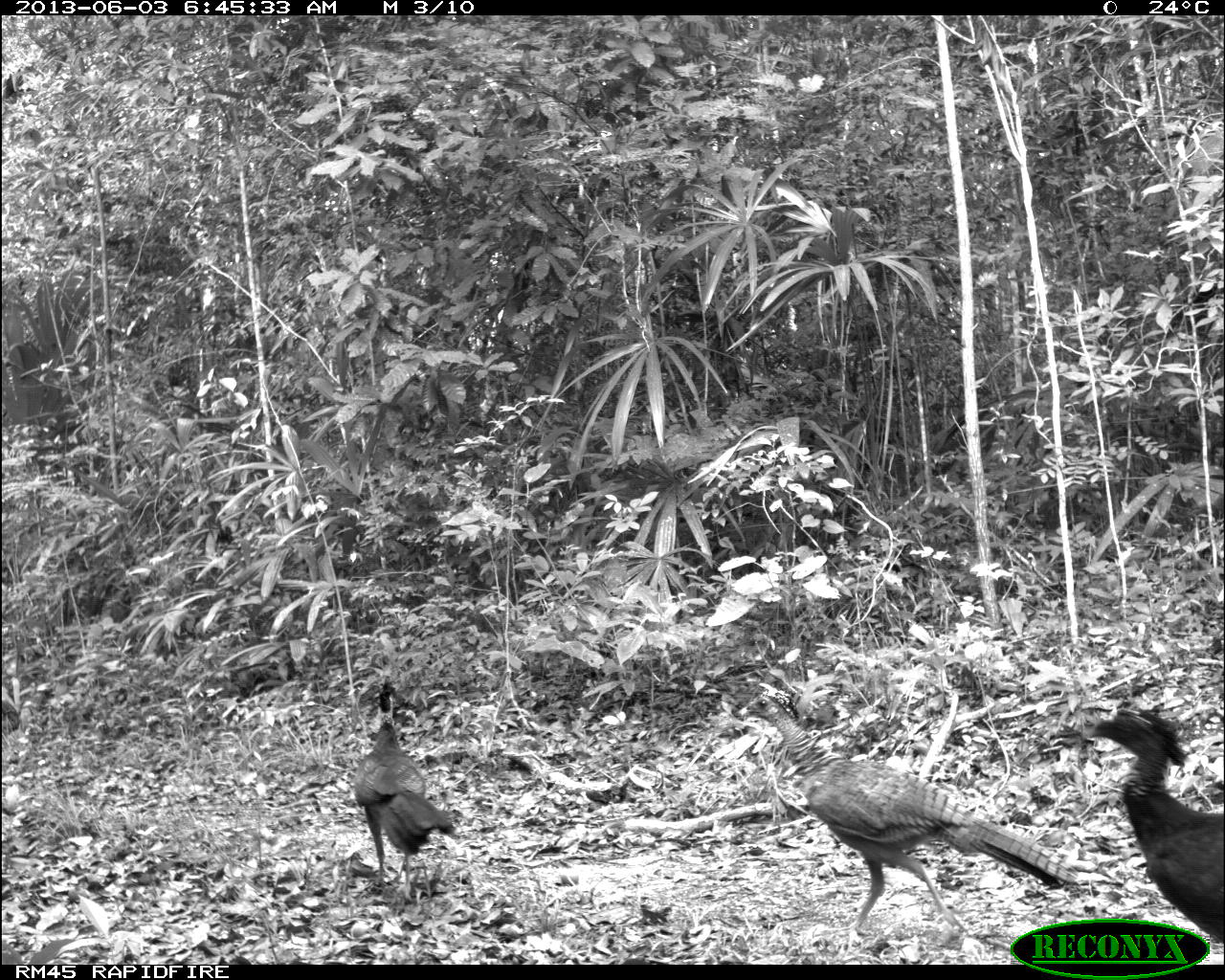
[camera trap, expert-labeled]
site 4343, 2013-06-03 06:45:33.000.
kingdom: Animalia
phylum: Chordata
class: Aves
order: Galliformes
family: Cracidae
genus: Crax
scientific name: Crax rubra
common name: great curassow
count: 3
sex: female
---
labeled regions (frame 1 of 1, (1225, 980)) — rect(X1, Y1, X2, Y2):
crax rubra: rect(735, 689, 1078, 933); rect(1088, 701, 1224, 944); rect(350, 675, 455, 884)